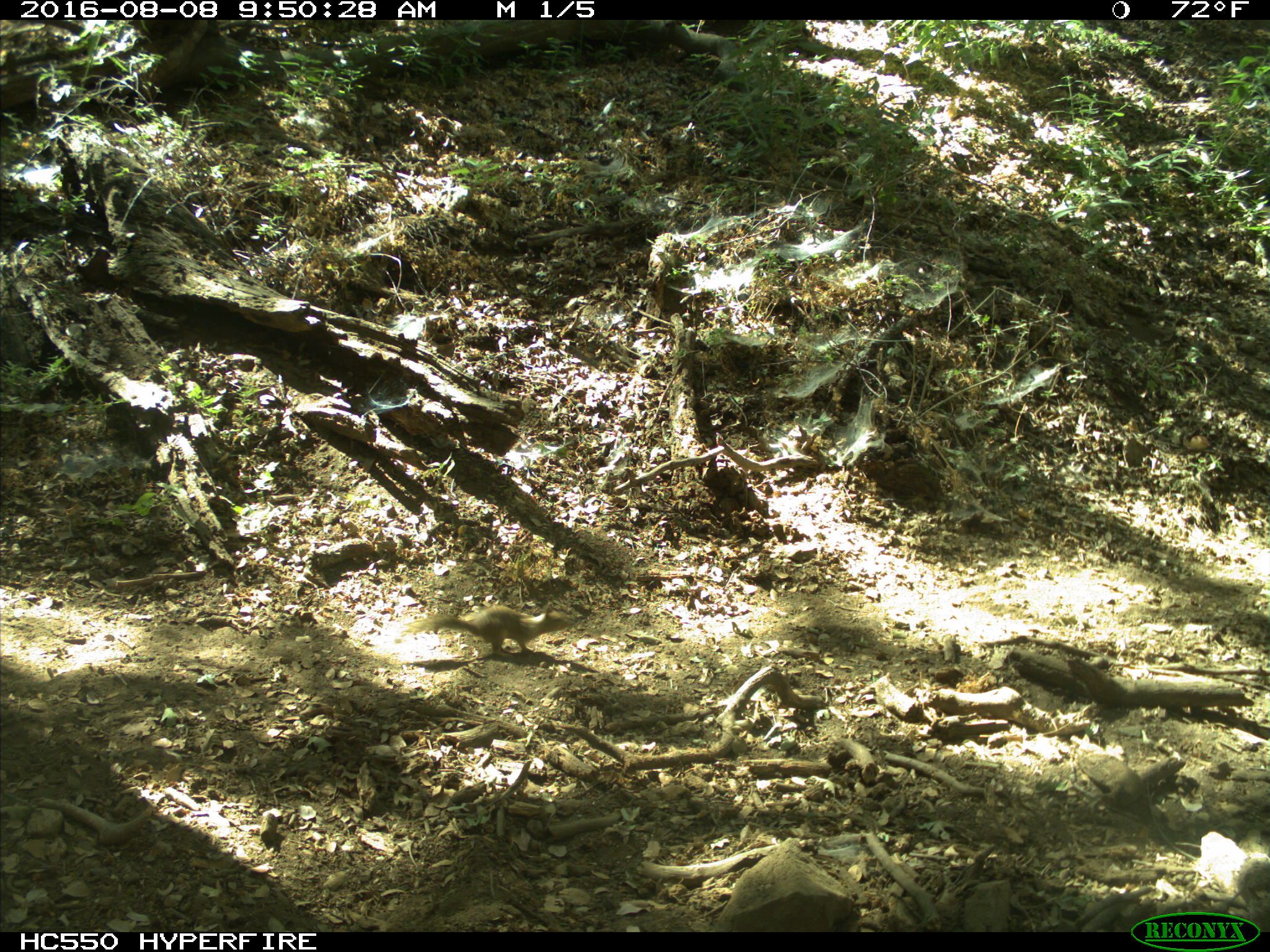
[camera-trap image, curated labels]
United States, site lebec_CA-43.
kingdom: Animalia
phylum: Chordata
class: Mammalia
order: Rodentia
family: Sciuridae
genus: Otospermophilus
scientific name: Otospermophilus beecheyi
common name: california ground squirrel